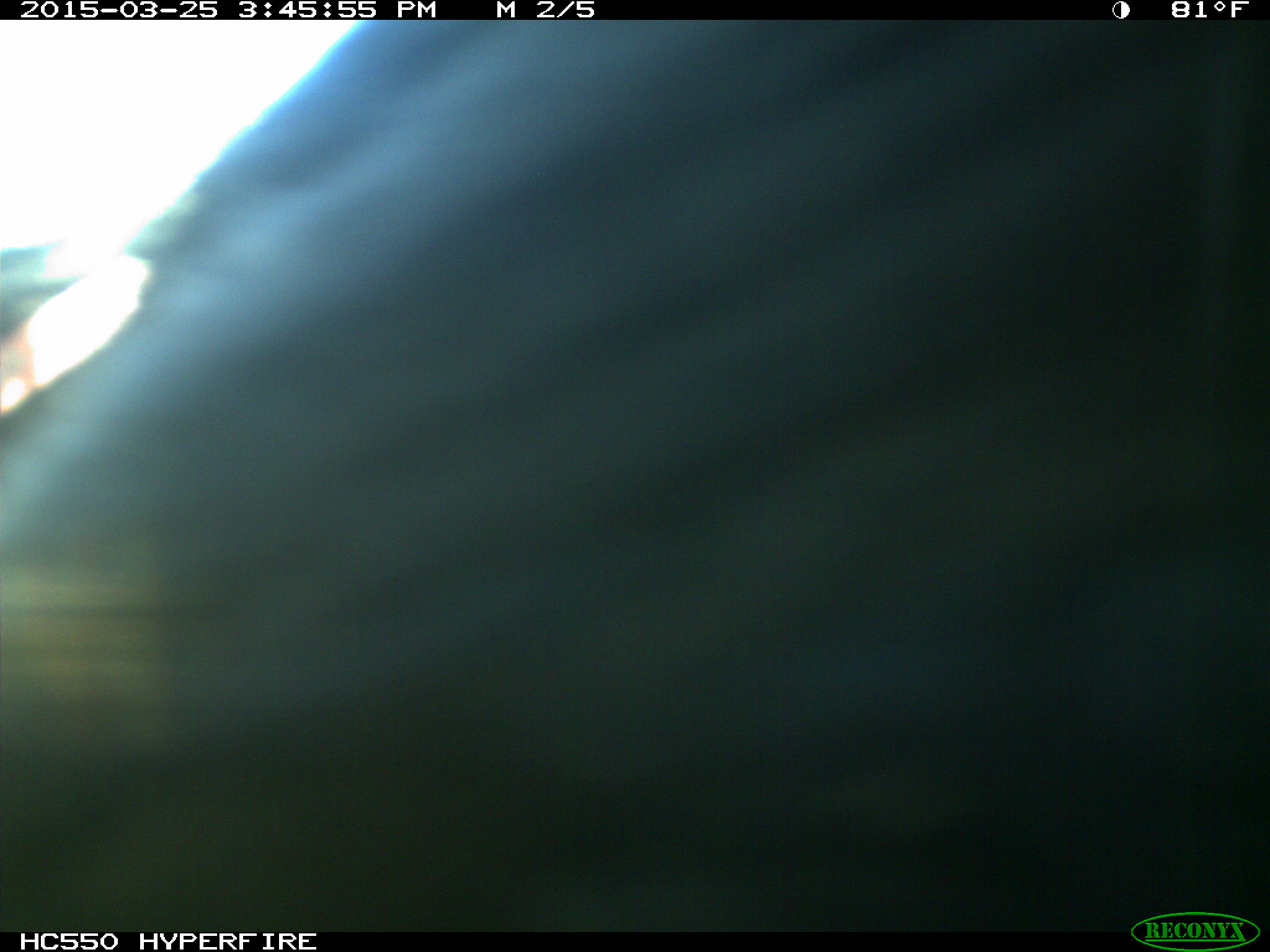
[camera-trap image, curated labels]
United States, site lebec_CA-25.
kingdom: Animalia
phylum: Chordata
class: Mammalia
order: Artiodactyla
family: Bovidae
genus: Bos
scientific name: Bos taurus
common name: domestic cow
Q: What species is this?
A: Bos taurus (domestic cow).